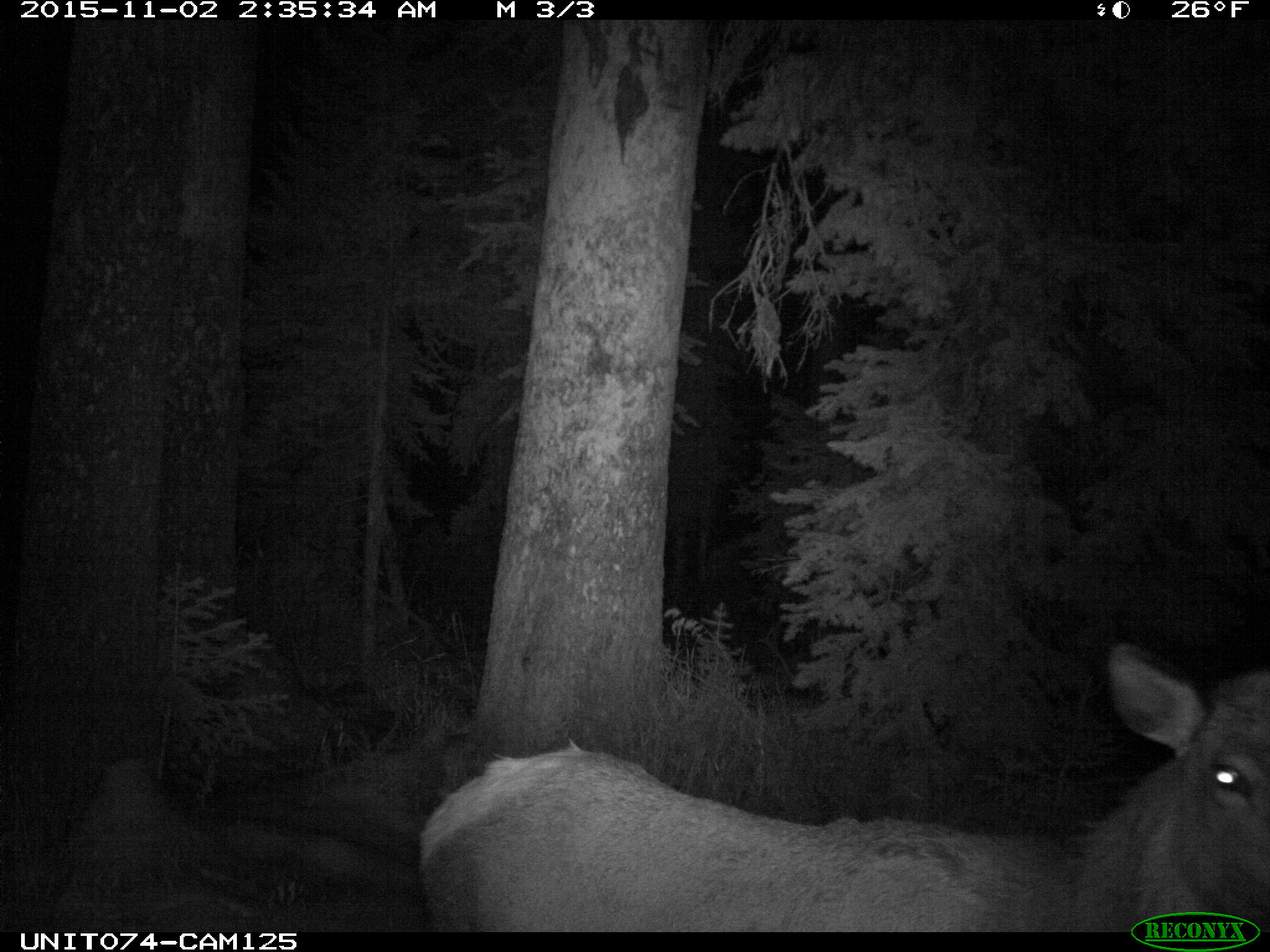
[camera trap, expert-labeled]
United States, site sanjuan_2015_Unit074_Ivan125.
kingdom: Animalia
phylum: Chordata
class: Mammalia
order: Artiodactyla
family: Cervidae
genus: Cervus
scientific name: Cervus elaphus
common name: red deer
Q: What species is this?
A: Cervus elaphus (red deer).